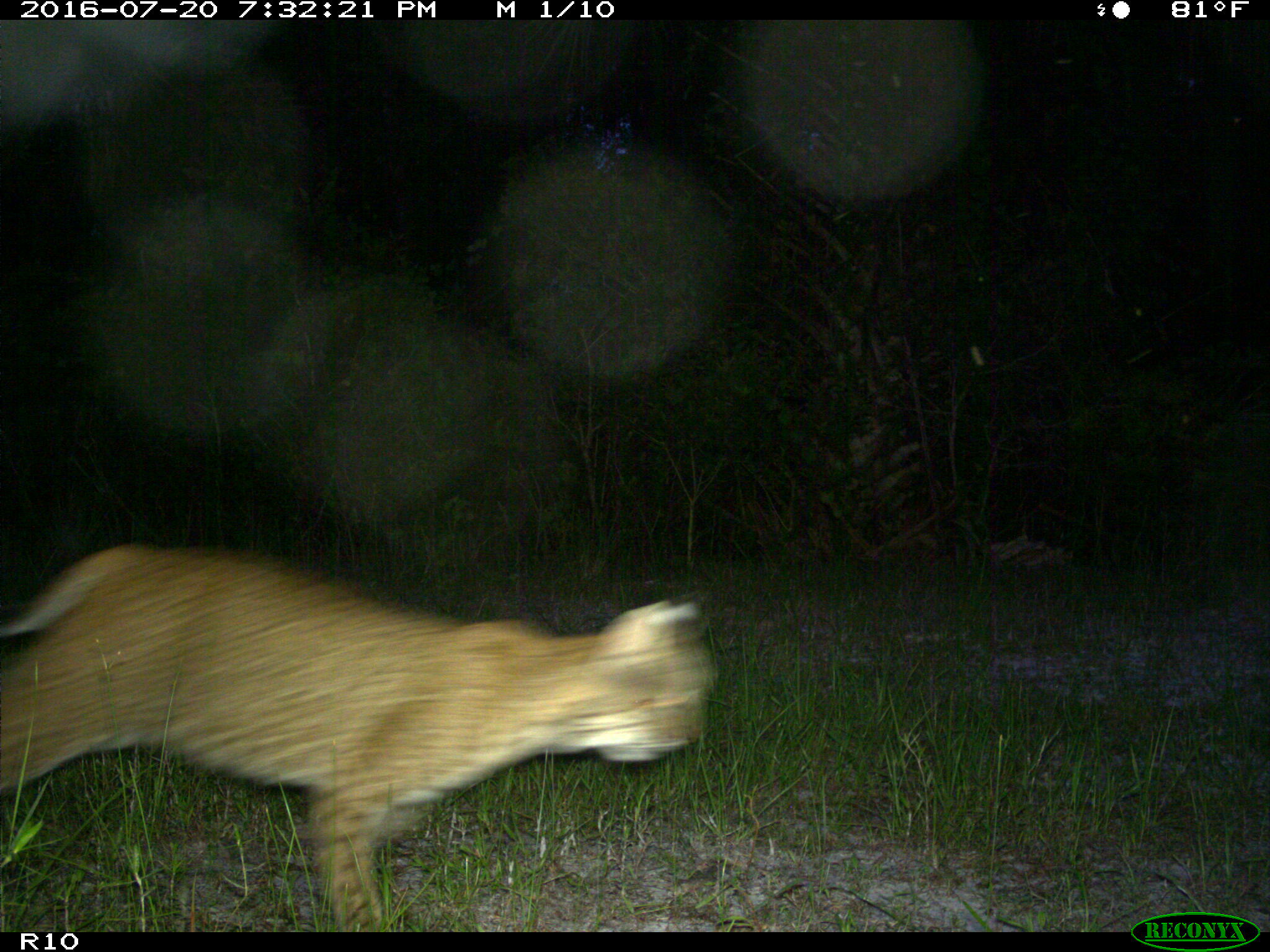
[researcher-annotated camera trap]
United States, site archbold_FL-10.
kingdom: Animalia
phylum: Chordata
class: Mammalia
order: Carnivora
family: Felidae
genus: Lynx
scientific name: Lynx rufus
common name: bobcat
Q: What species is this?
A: Lynx rufus (bobcat).